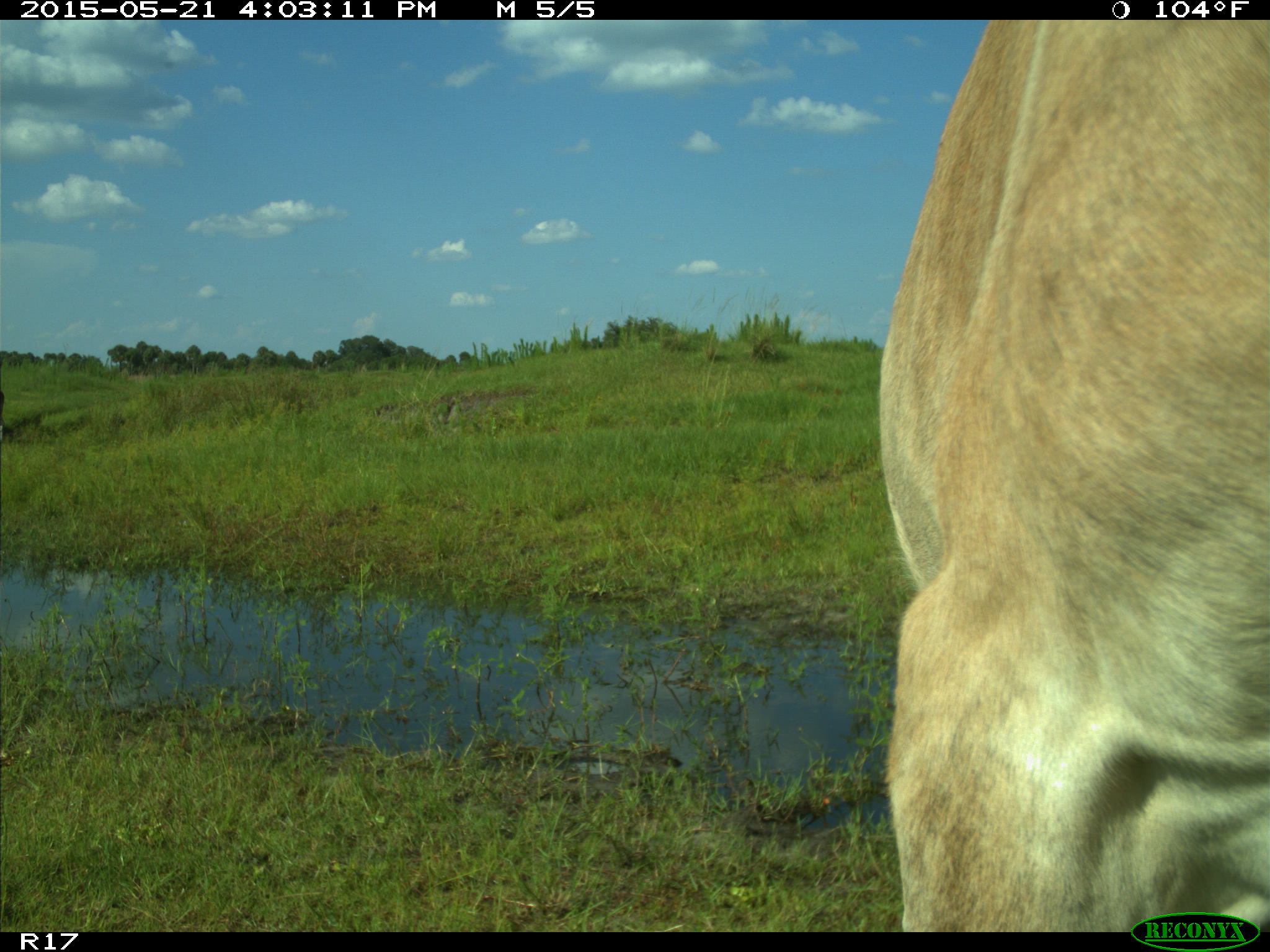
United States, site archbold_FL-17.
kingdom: Animalia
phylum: Chordata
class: Mammalia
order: Artiodactyla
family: Bovidae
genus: Bos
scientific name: Bos taurus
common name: domestic cow